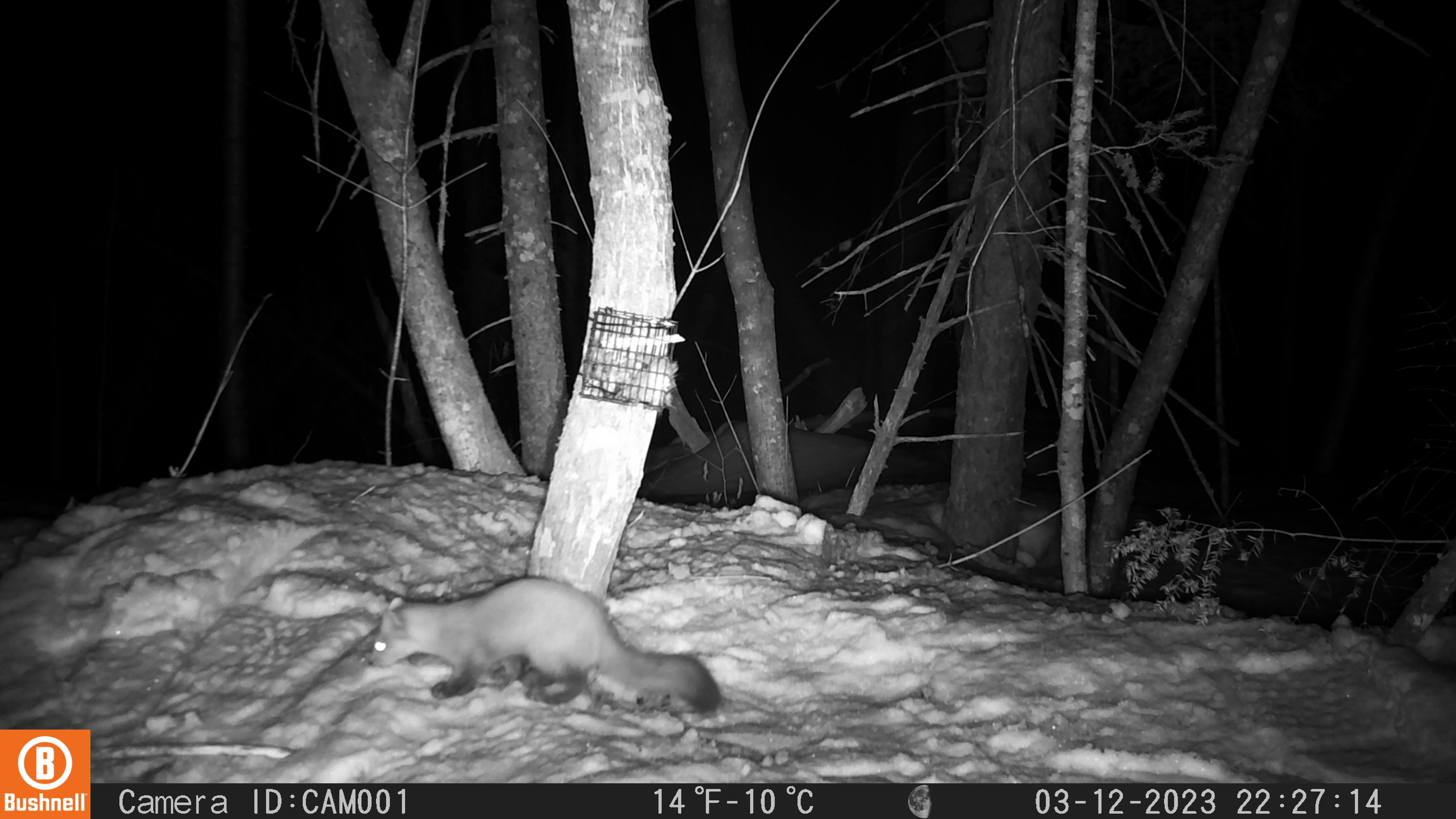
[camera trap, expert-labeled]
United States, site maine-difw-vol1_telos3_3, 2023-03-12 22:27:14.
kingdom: Animalia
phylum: Chordata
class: Mammalia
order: Carnivora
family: Mustelidae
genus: Martes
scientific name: Martes americana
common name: american marten